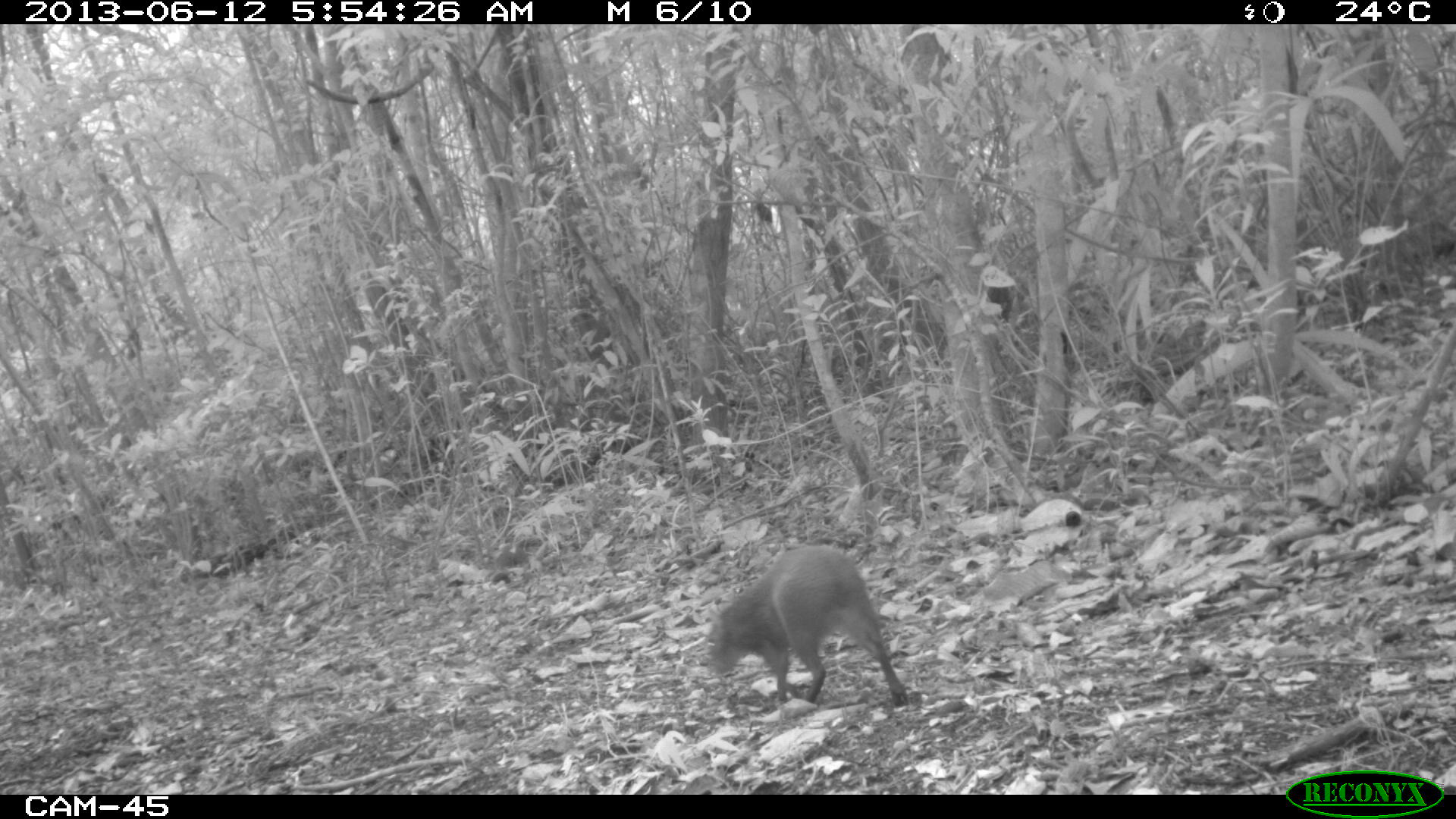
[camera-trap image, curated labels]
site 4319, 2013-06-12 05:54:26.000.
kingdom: Animalia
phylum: Chordata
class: Mammalia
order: Rodentia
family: Dasyproctidae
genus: Dasyprocta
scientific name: Dasyprocta punctata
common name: central american agouti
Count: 1.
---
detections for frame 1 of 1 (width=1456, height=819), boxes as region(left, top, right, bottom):
dasyprocta punctata: region(702, 544, 908, 706)